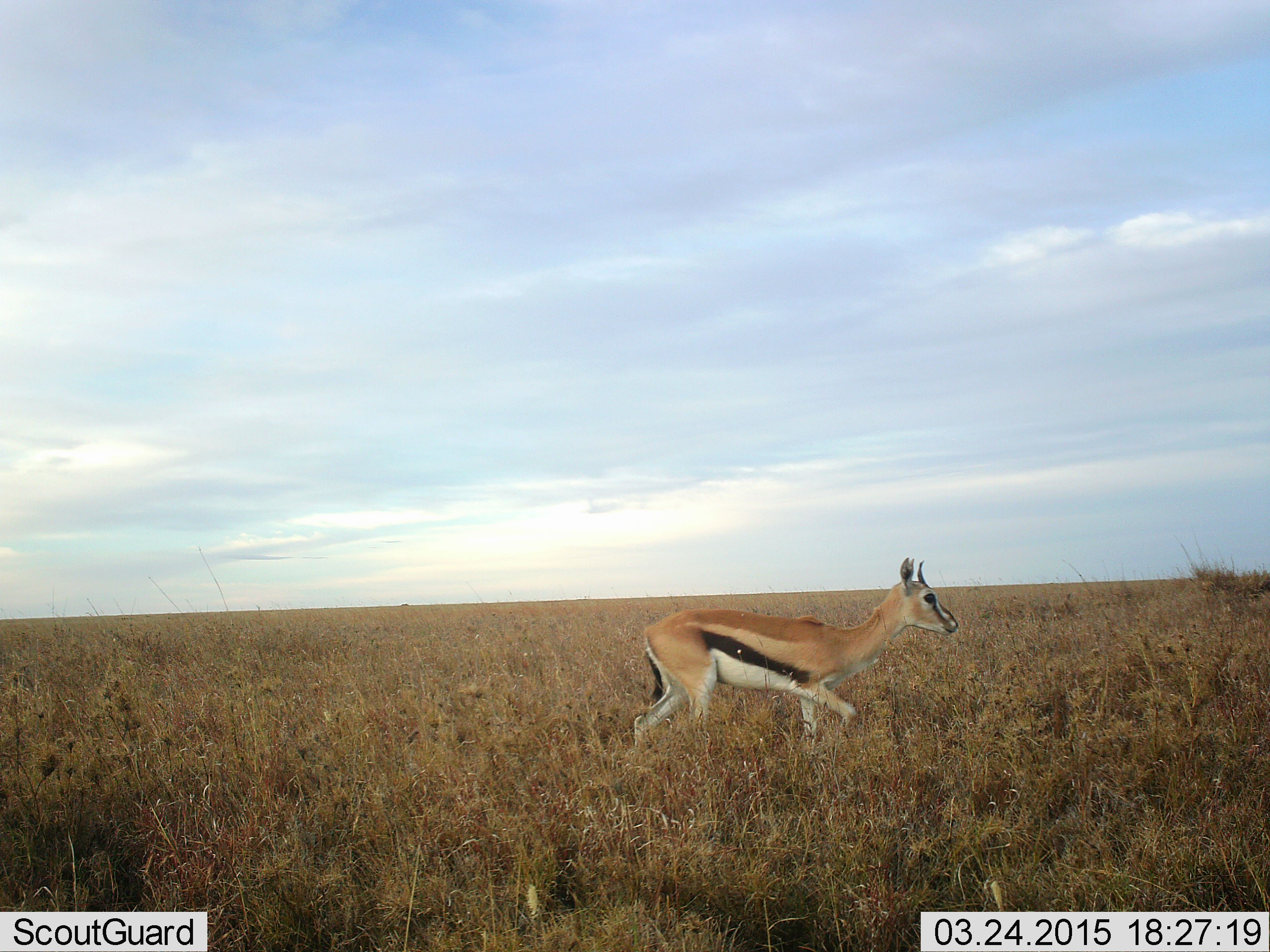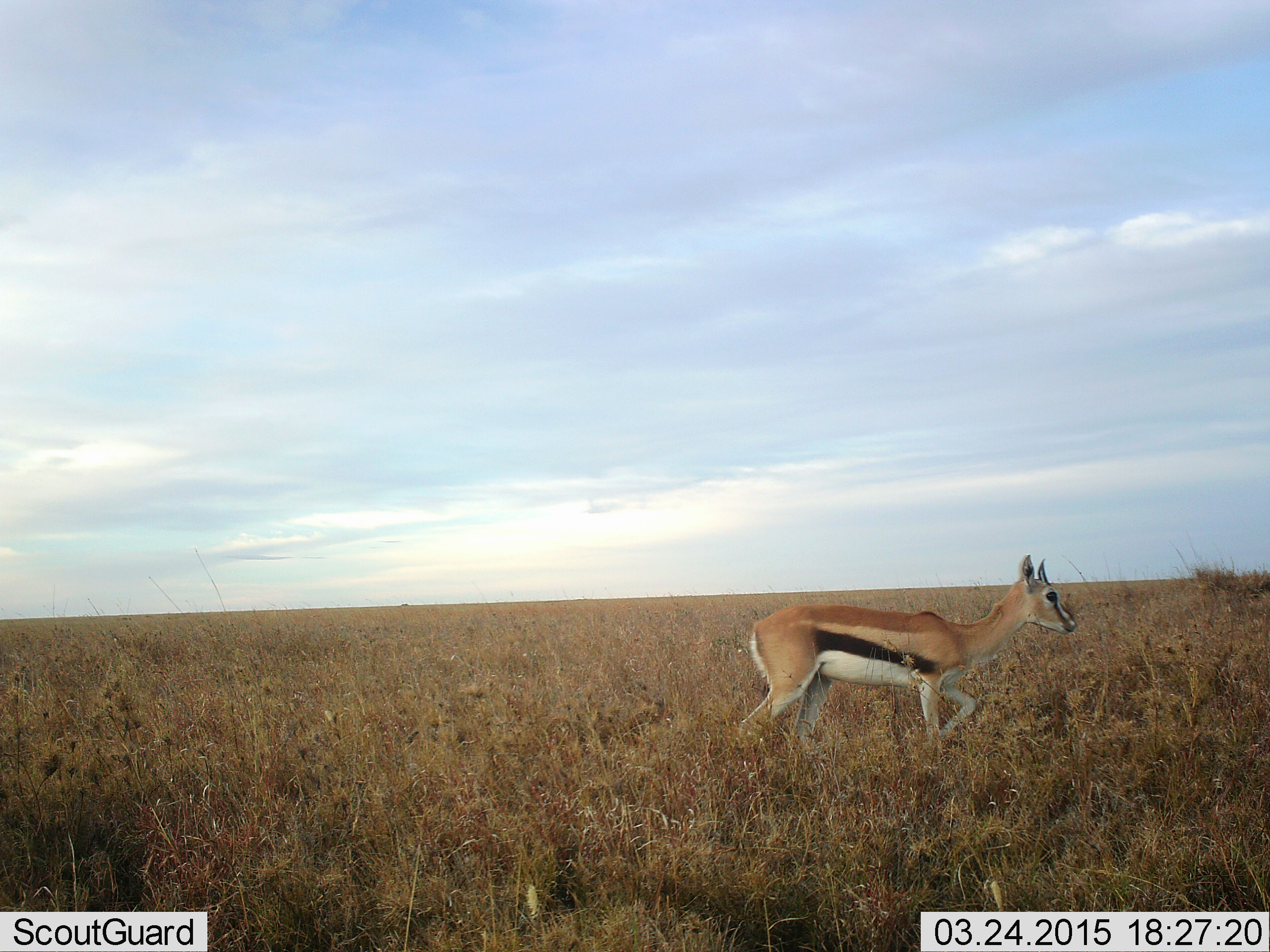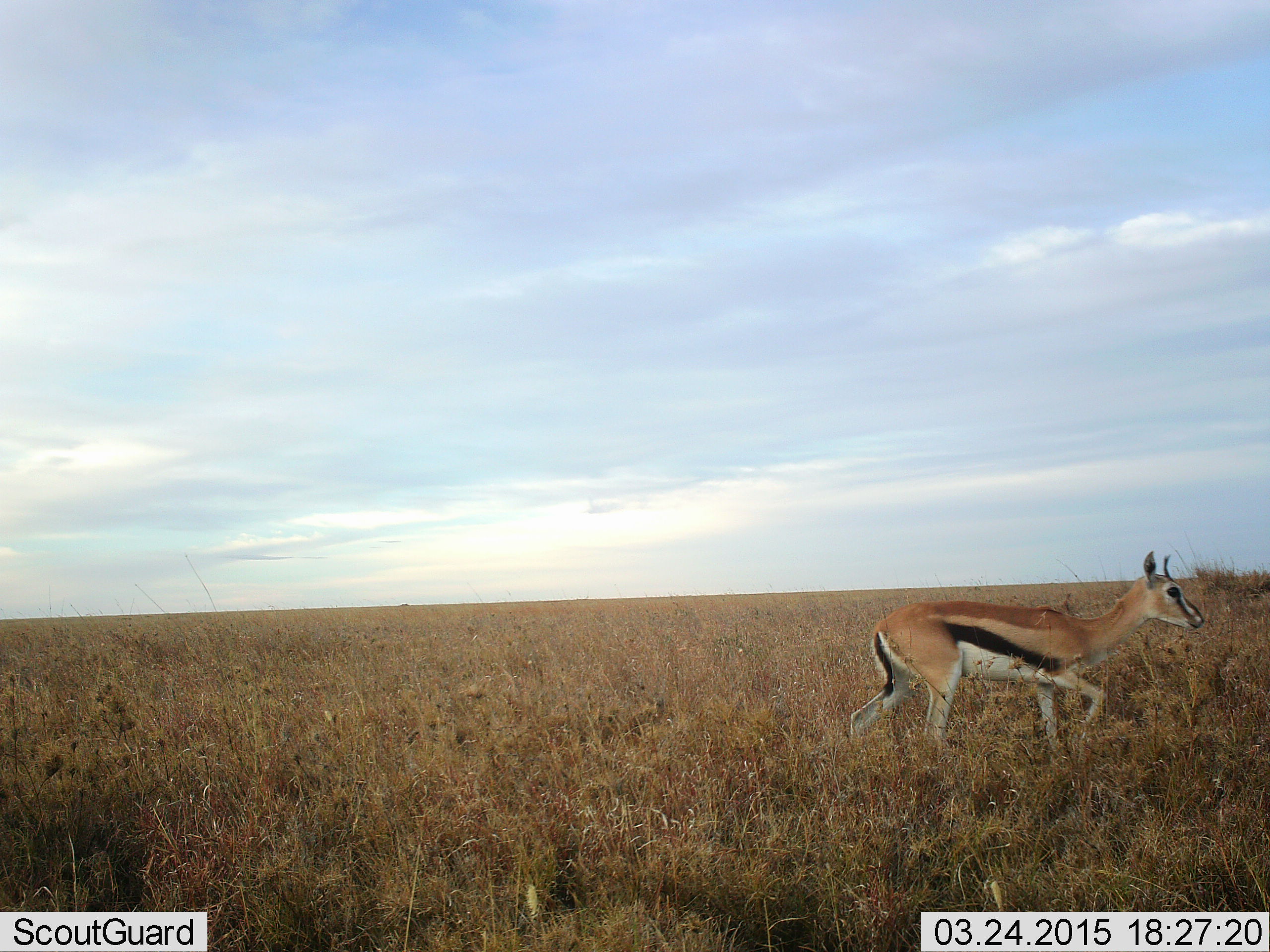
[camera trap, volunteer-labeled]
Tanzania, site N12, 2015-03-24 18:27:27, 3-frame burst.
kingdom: Animalia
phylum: Chordata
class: Mammalia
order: Artiodactyla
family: Bovidae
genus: Eudorcas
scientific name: Eudorcas thomsonii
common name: thomson's gazelle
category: gazellethomsons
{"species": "gazellethomsons (thomson's gazelle) (Eudorcas thomsonii)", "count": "1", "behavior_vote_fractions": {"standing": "20%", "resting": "0%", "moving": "80%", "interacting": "0%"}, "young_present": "0%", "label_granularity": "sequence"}